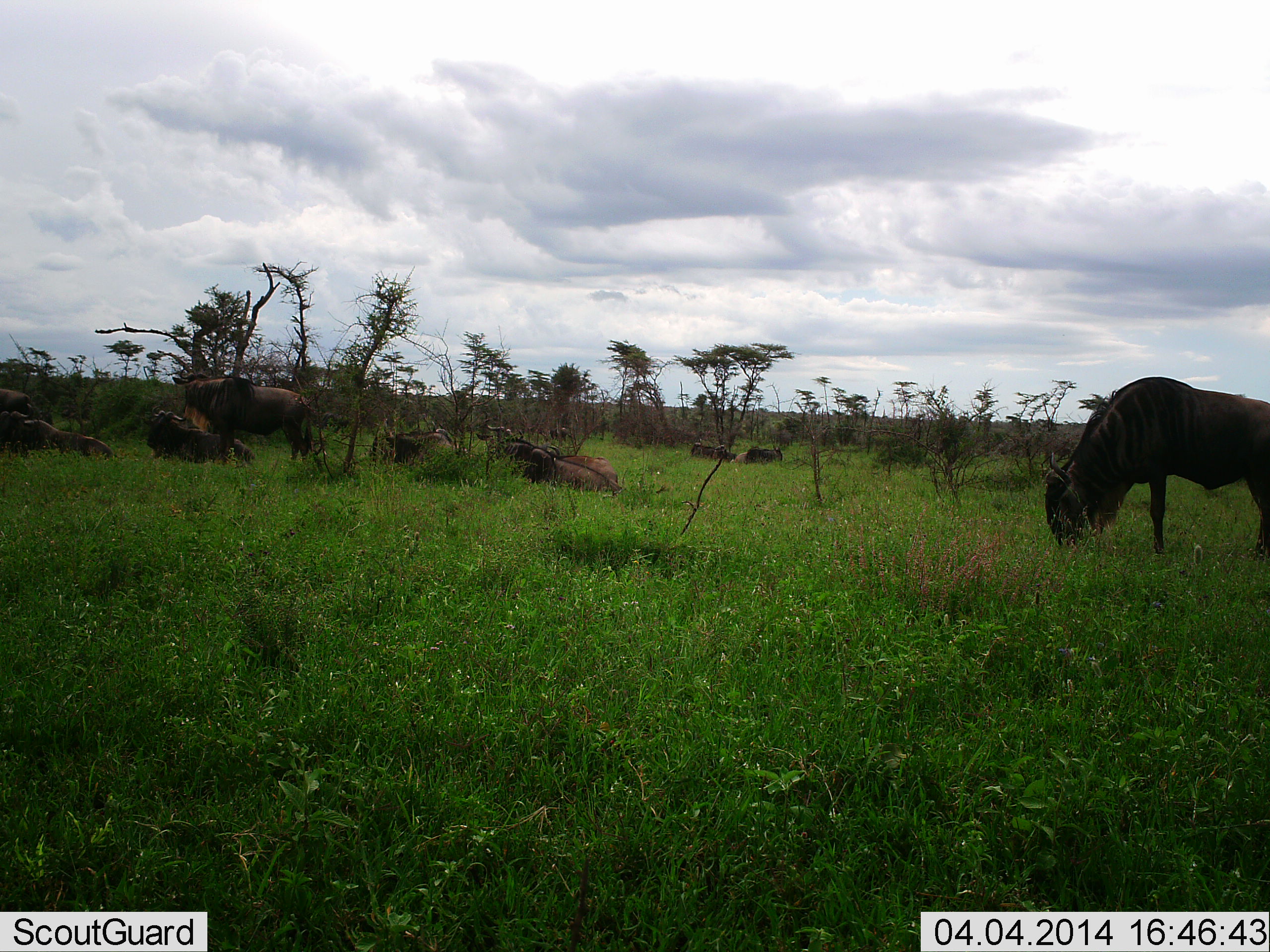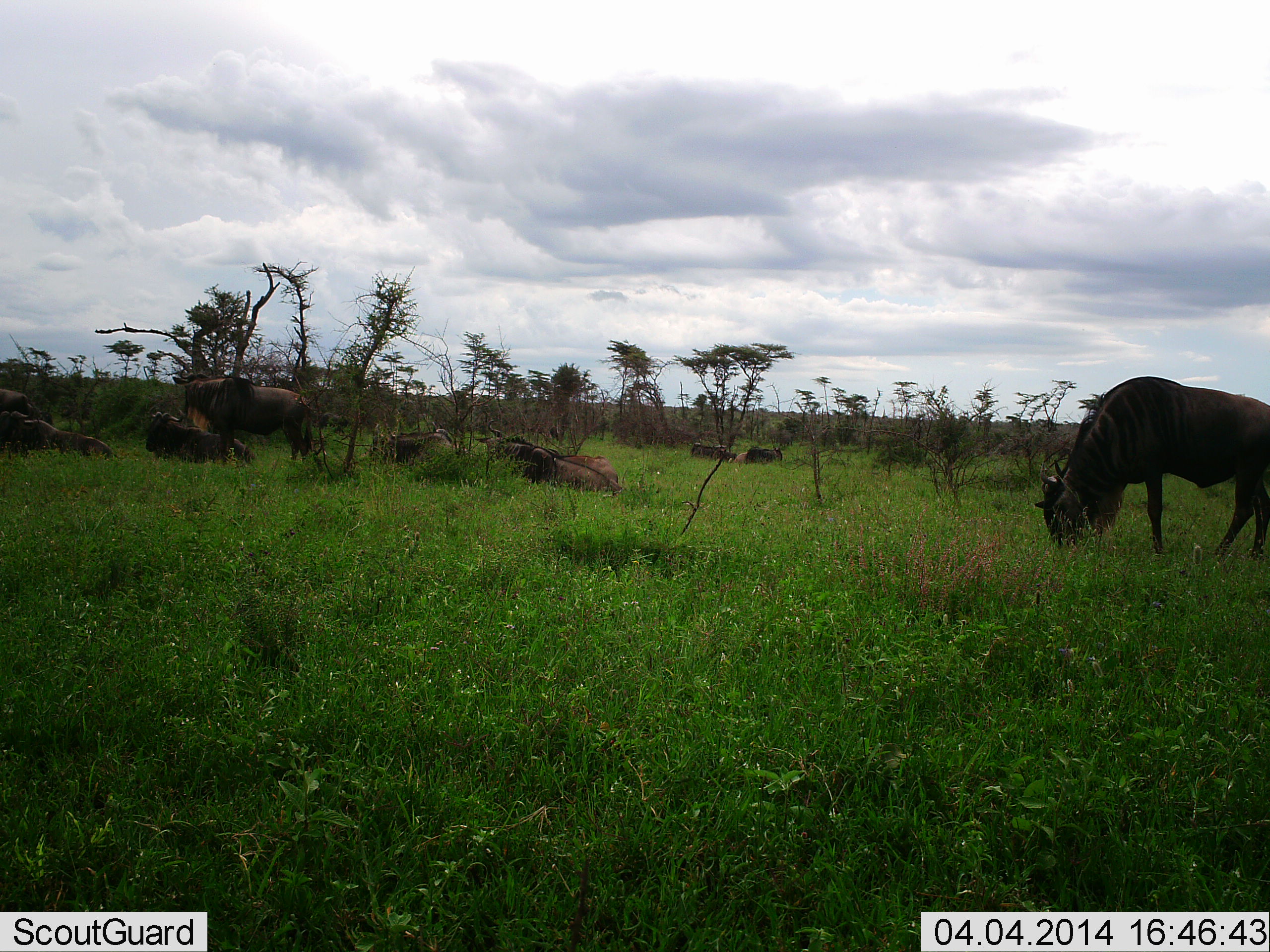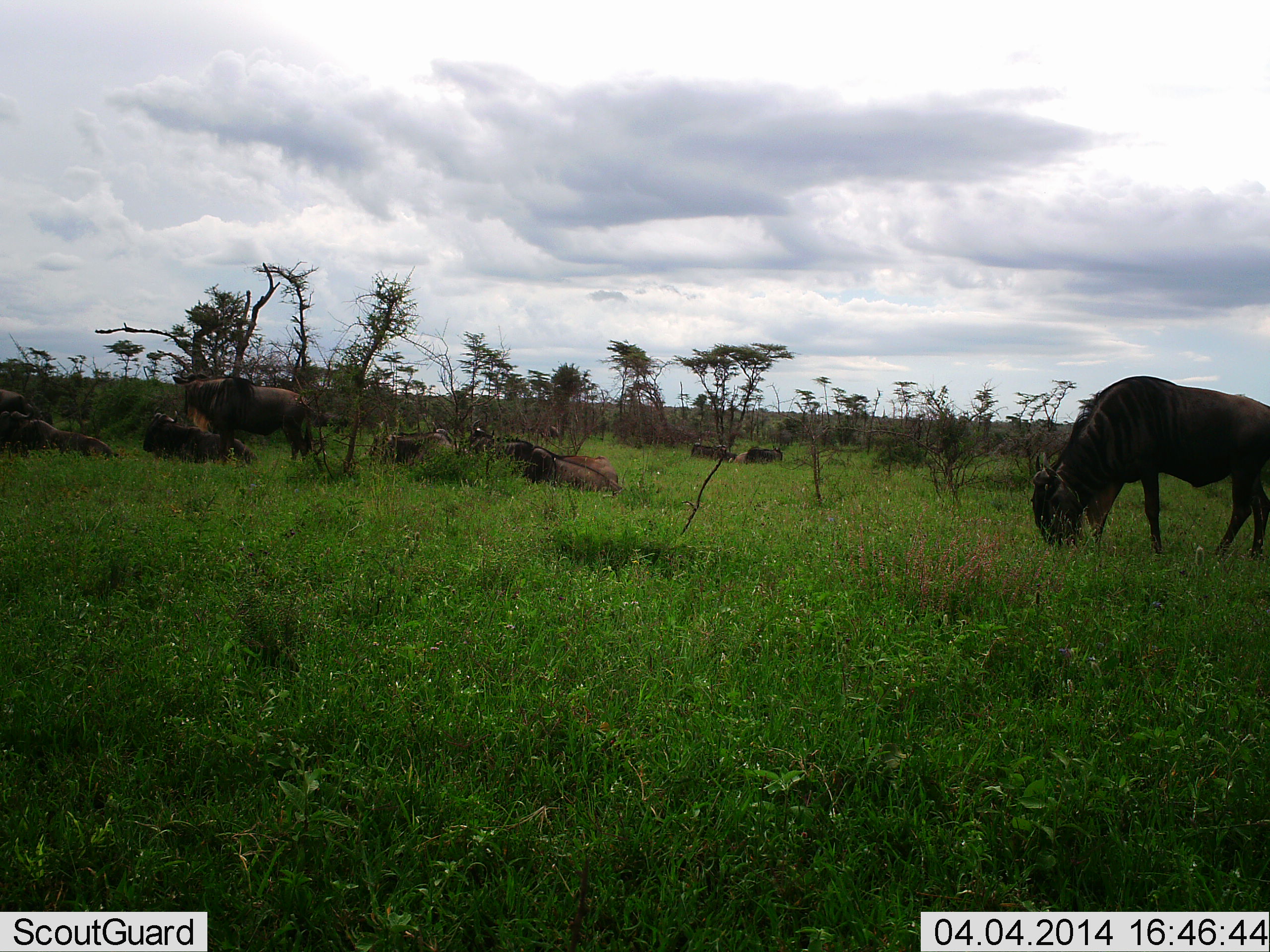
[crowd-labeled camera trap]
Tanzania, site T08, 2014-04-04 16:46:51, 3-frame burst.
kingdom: Animalia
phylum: Chordata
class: Mammalia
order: Artiodactyla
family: Bovidae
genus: Connochaetes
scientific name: Connochaetes taurinus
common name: blue wildebeest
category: wildebeest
Wildebeest (blue wildebeest) (Connochaetes taurinus), count 9. Behavior (volunteer vote fractions): standing 48%, resting 90%, moving 11%, interacting 2%. Young present (vote fraction): 2%. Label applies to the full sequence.